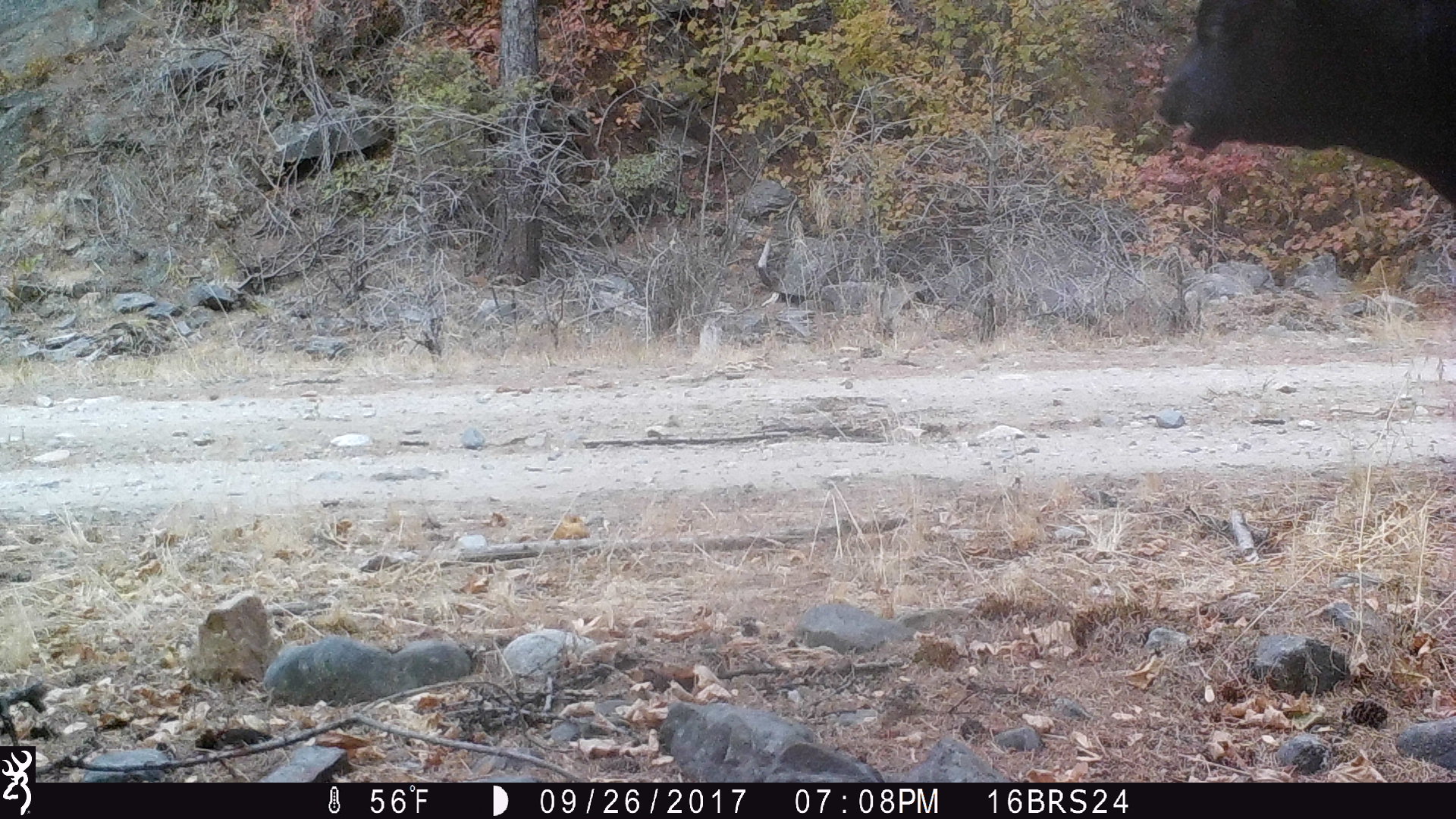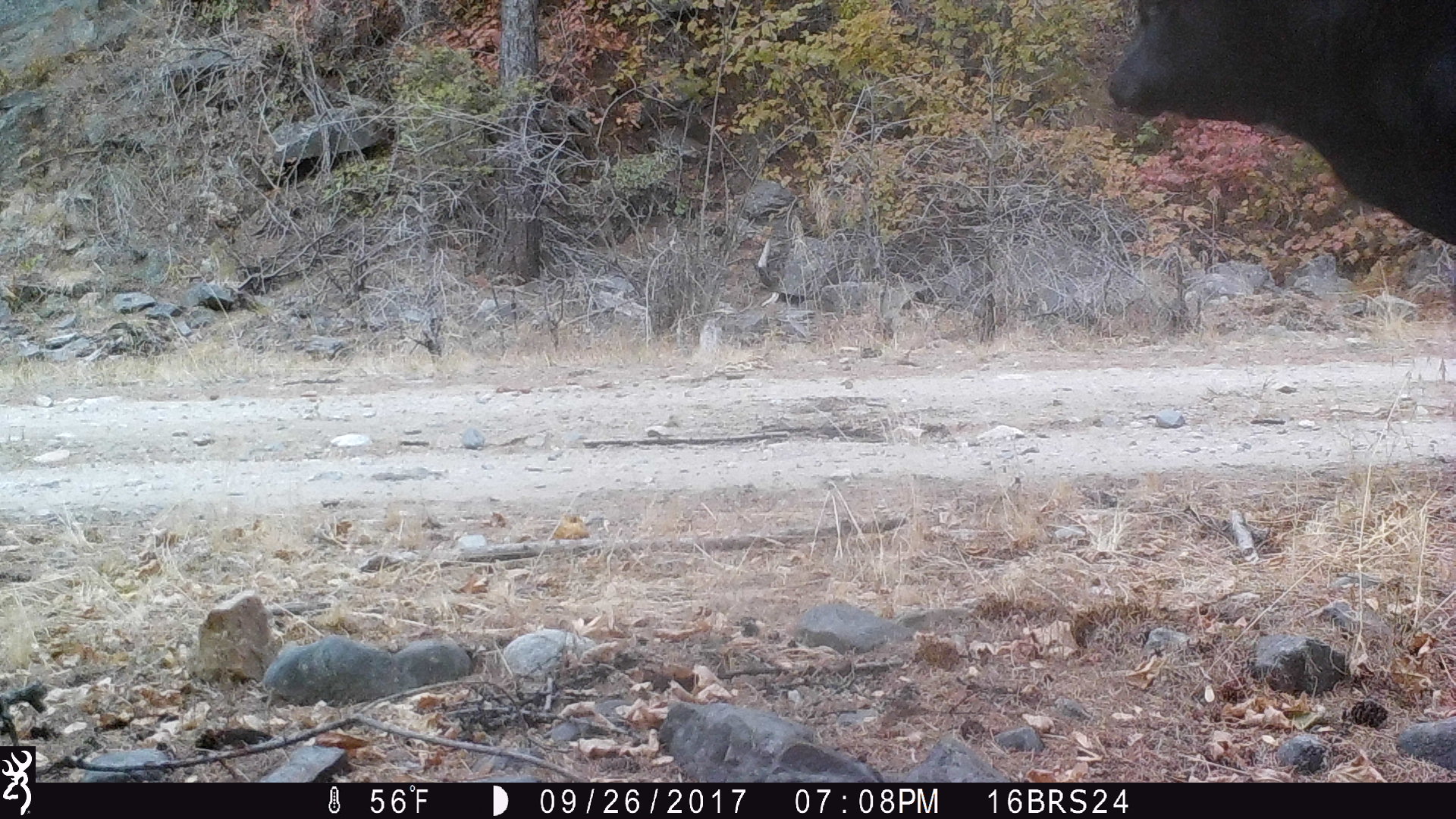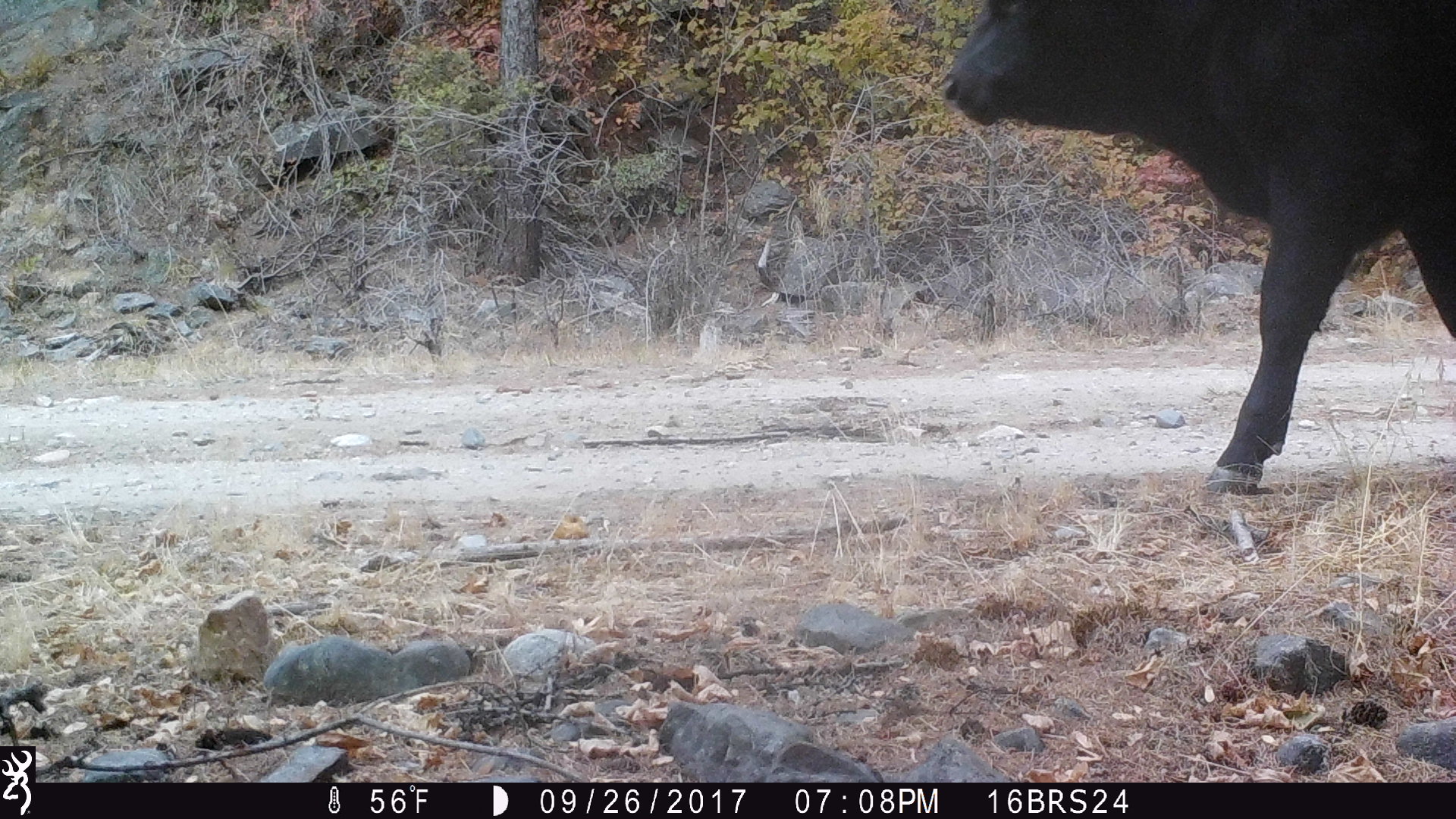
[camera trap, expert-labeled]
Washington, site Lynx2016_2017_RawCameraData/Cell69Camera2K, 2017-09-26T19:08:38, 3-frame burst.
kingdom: Animalia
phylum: Chordata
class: Mammalia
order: Artiodactyla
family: Bovidae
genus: Bos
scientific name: Bos taurus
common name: domestic cattle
Domestic cattle (Bos taurus). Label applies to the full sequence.